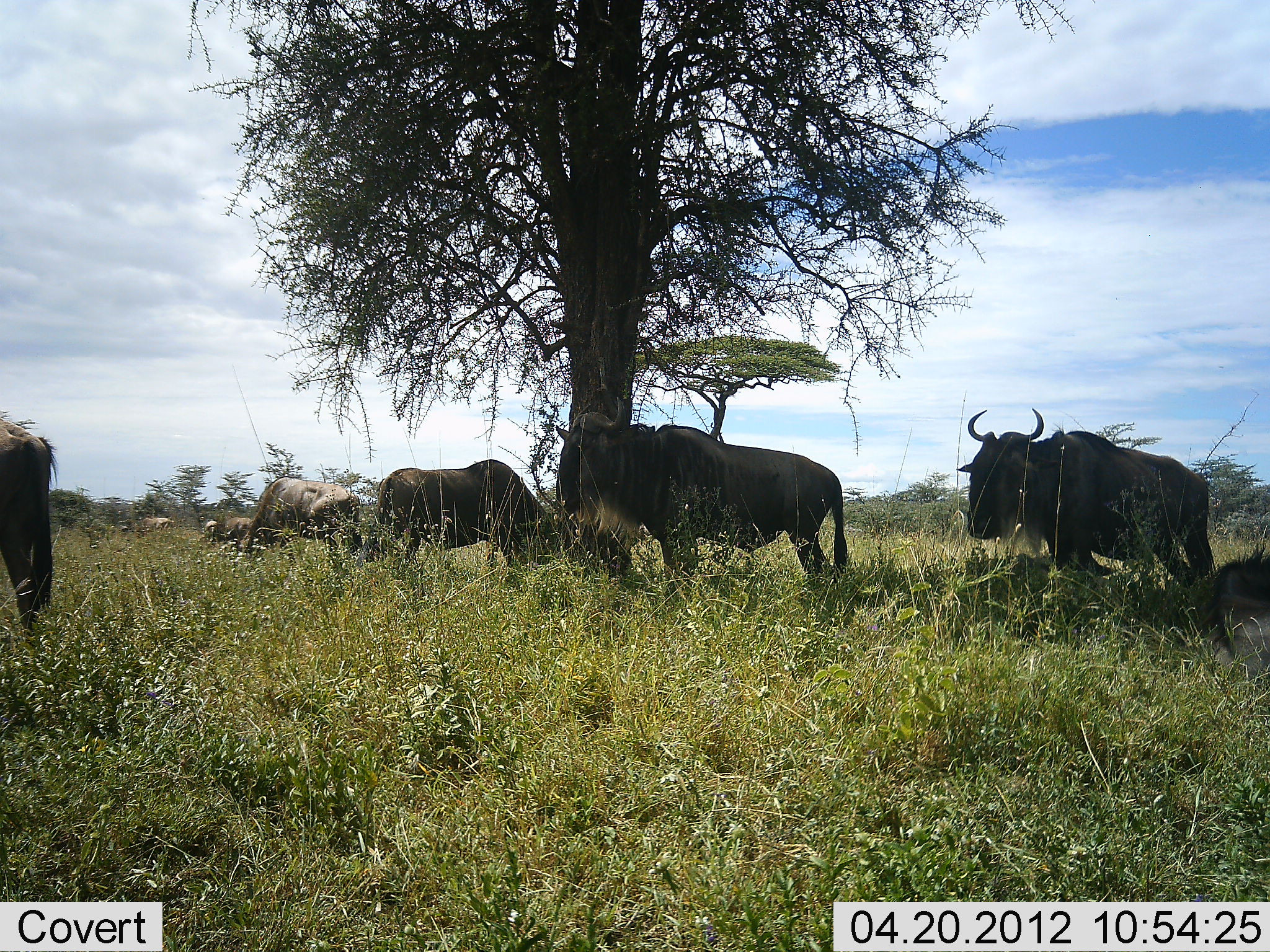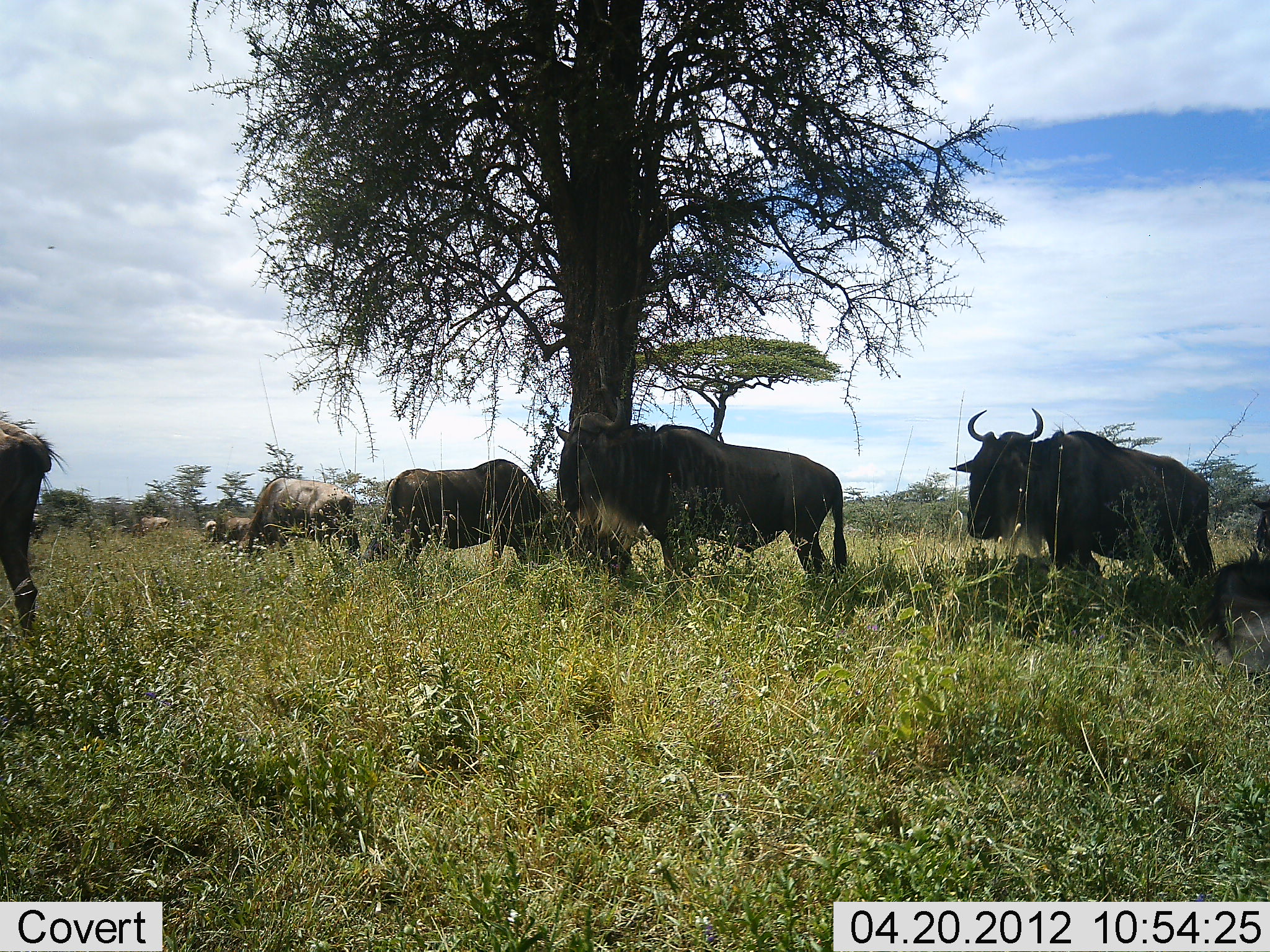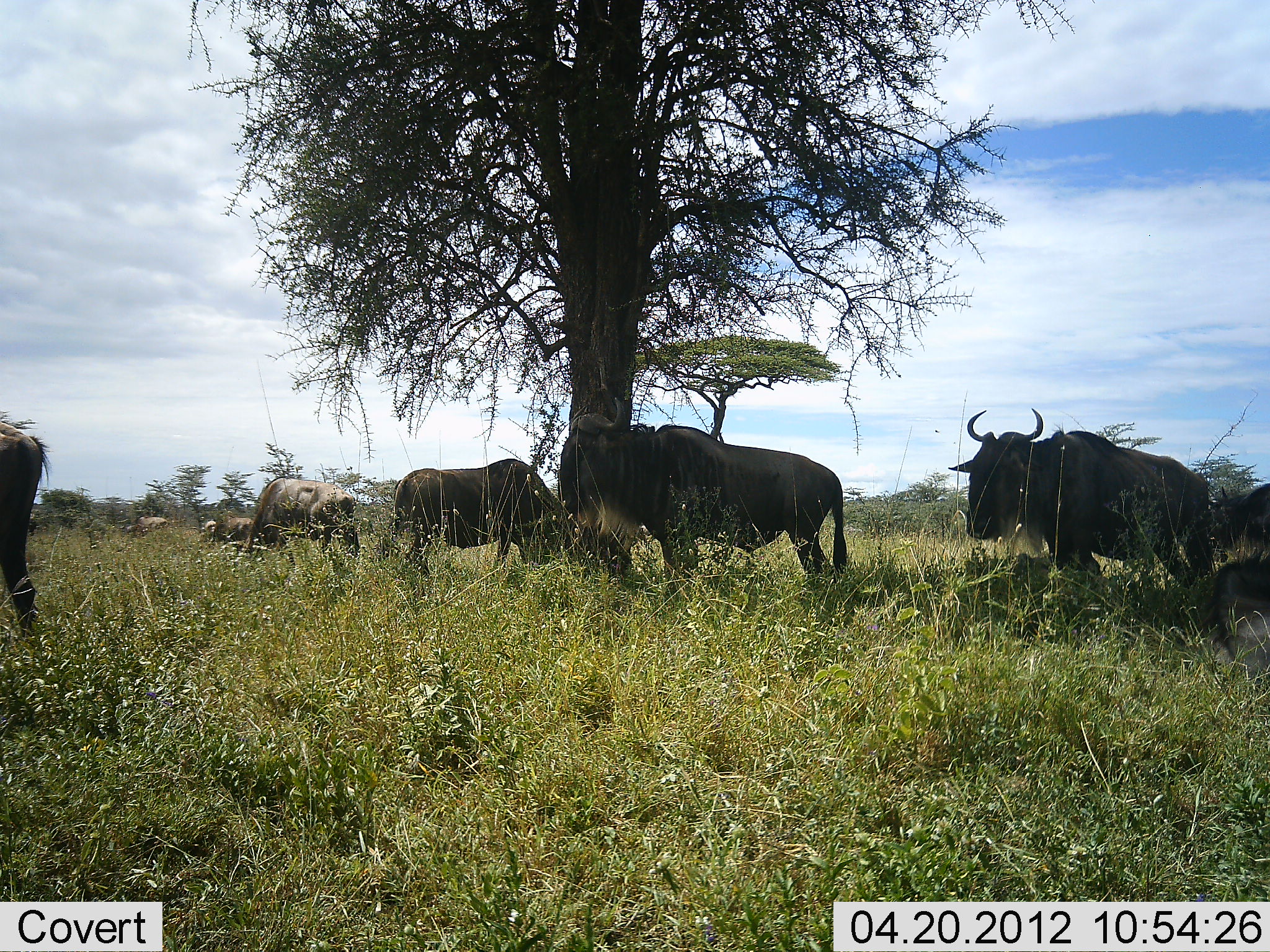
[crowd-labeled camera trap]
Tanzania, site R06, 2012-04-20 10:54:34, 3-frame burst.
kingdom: Animalia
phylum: Chordata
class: Mammalia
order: Artiodactyla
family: Bovidae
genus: Connochaetes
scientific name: Connochaetes taurinus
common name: blue wildebeest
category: wildebeest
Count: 7.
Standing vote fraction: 82%.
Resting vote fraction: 59%.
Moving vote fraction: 0%.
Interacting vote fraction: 6%.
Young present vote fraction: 12%.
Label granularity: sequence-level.